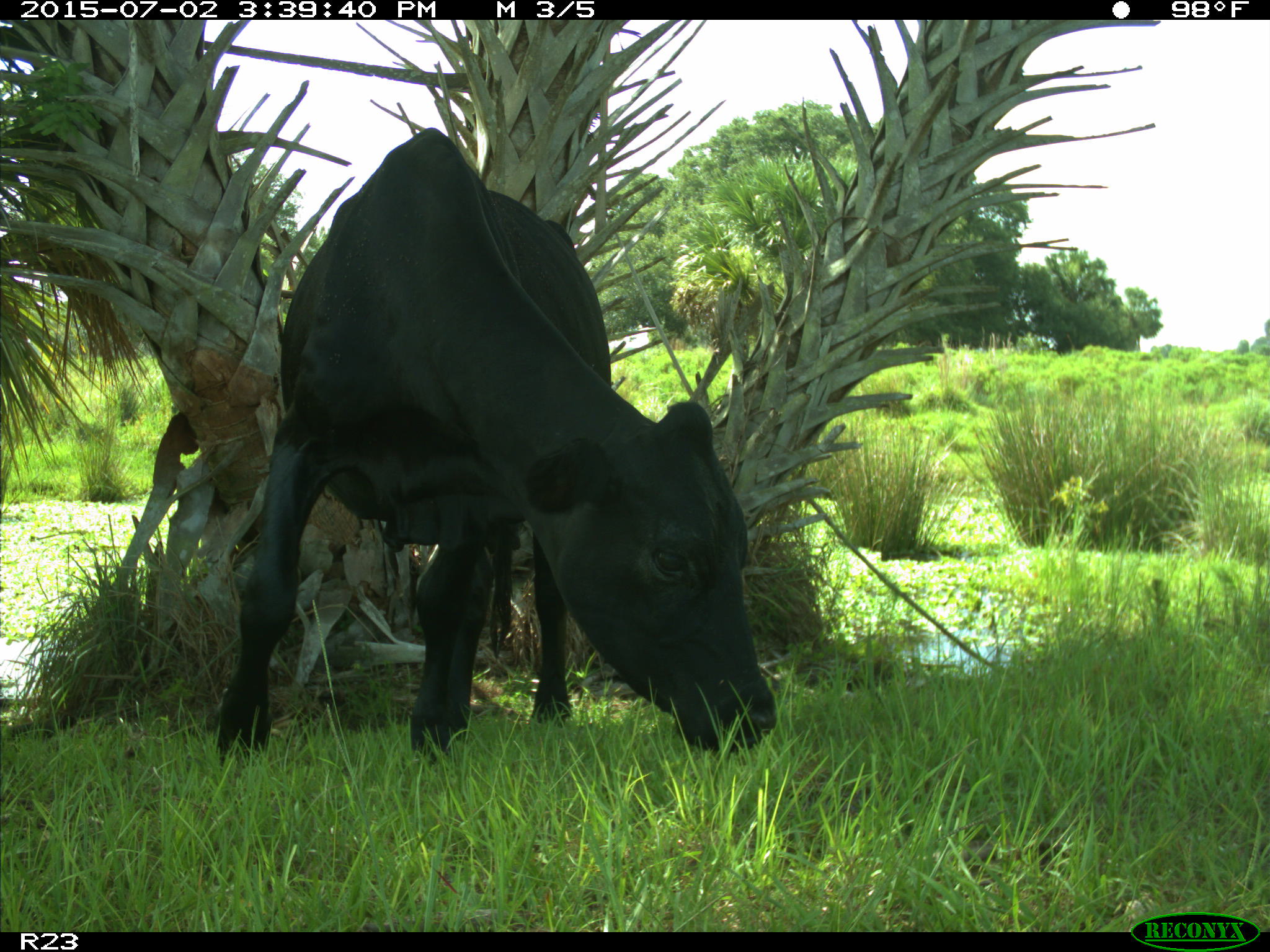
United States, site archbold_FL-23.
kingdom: Animalia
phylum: Chordata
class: Mammalia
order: Artiodactyla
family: Bovidae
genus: Bos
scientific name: Bos taurus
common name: domestic cow